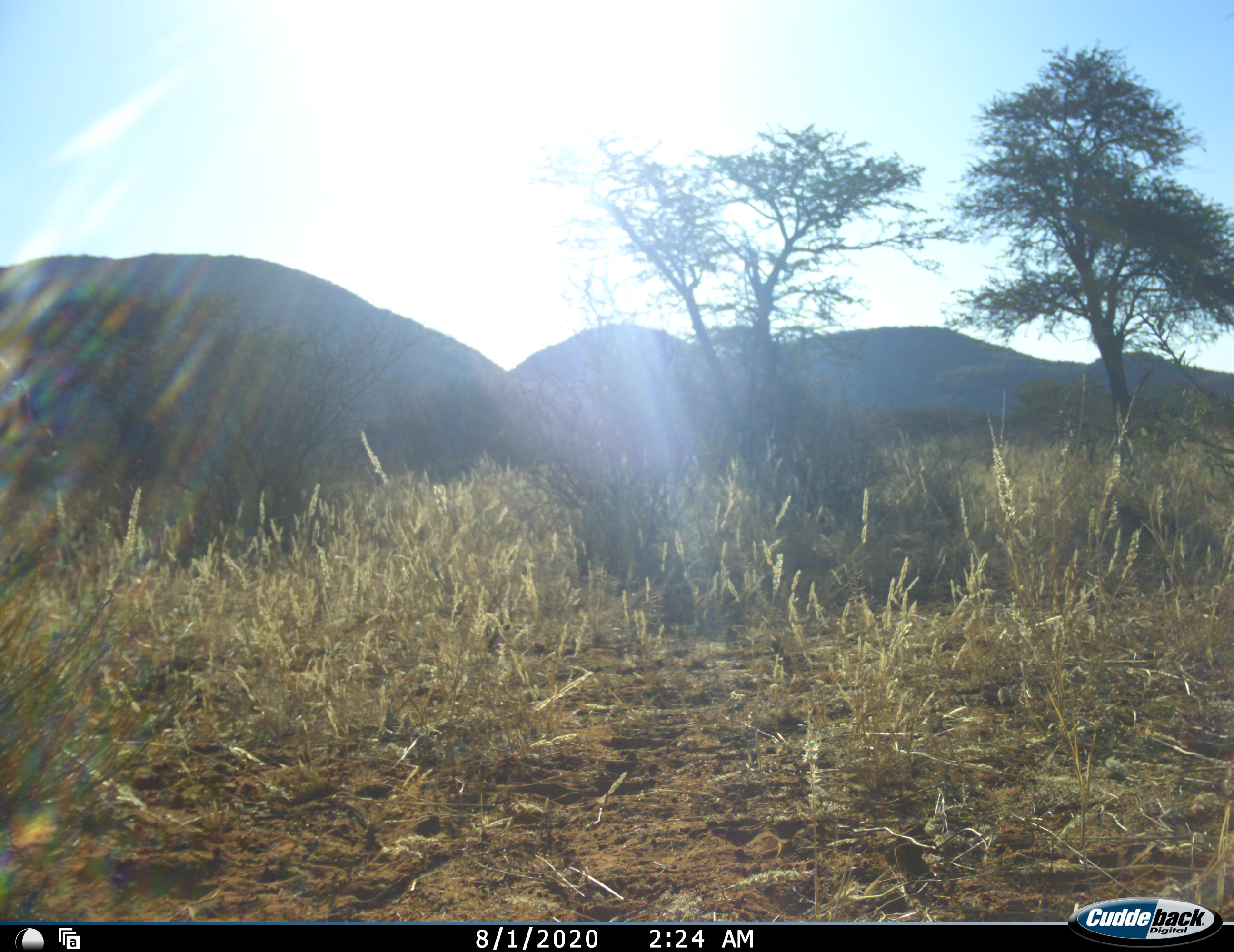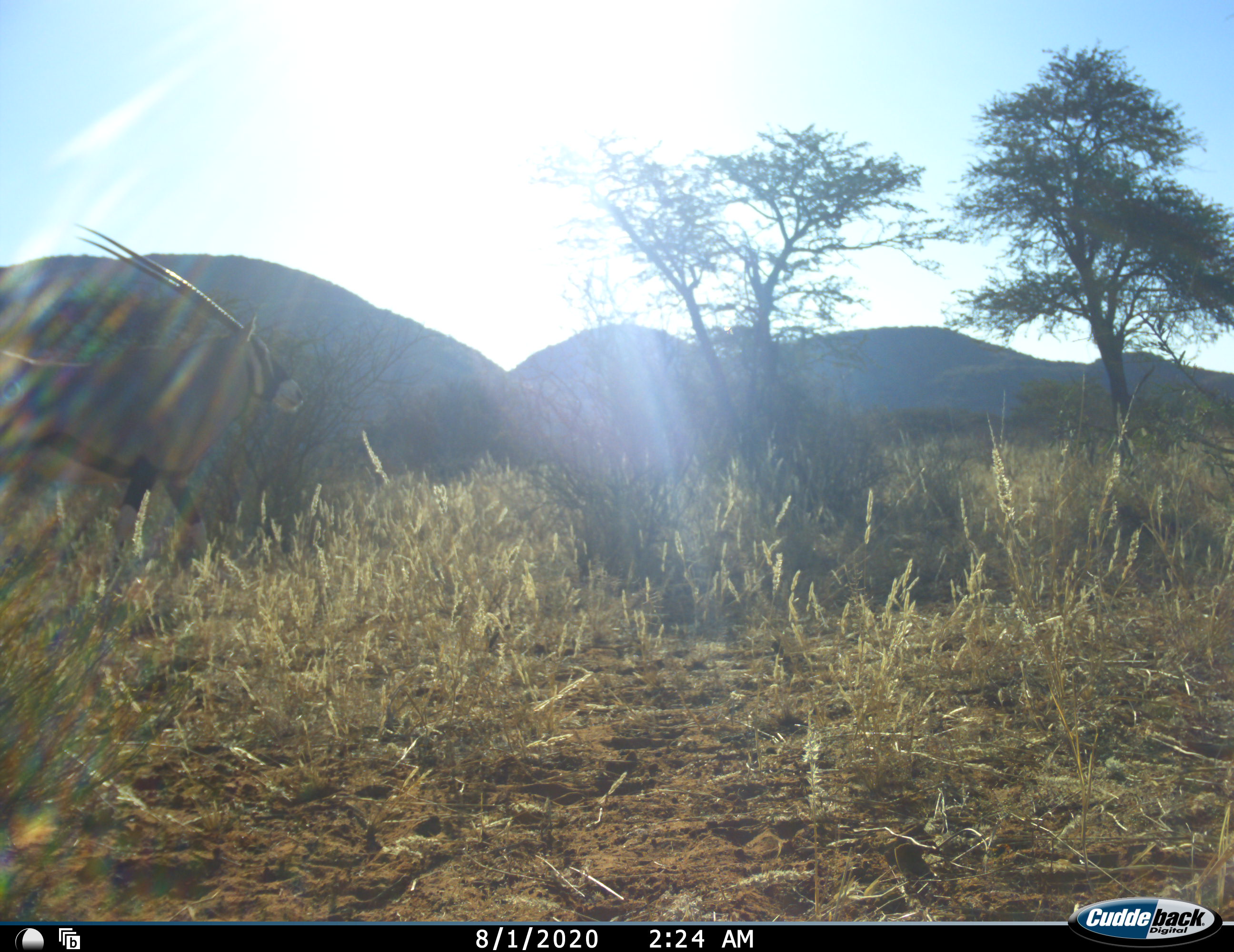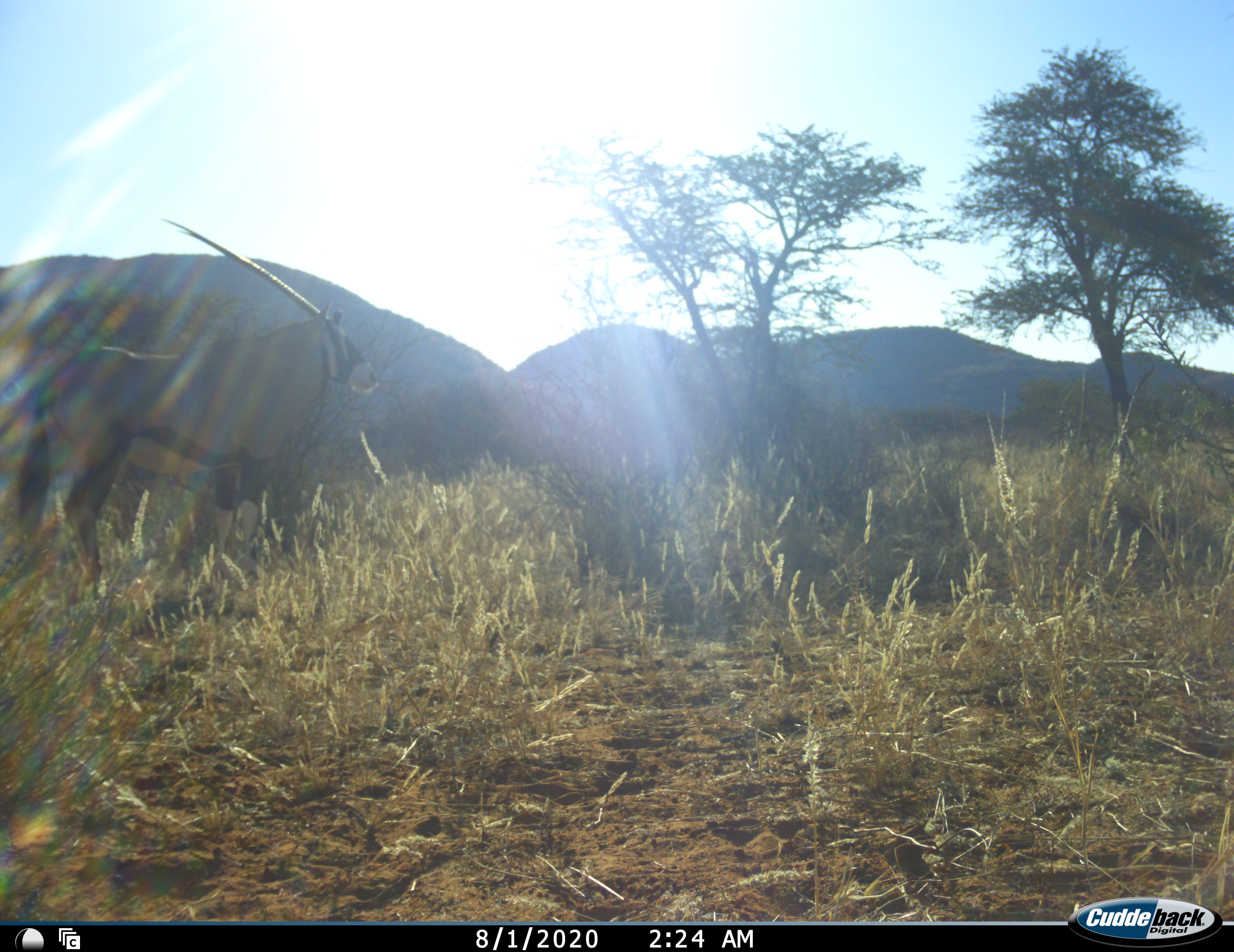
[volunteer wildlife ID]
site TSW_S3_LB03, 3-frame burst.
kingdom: Animalia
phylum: Chordata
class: Mammalia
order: Artiodactyla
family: Bovidae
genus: Oryx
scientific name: Oryx gazella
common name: gemsbok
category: oryx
Oryx (gemsbok) (Oryx gazella), count 1. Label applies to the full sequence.